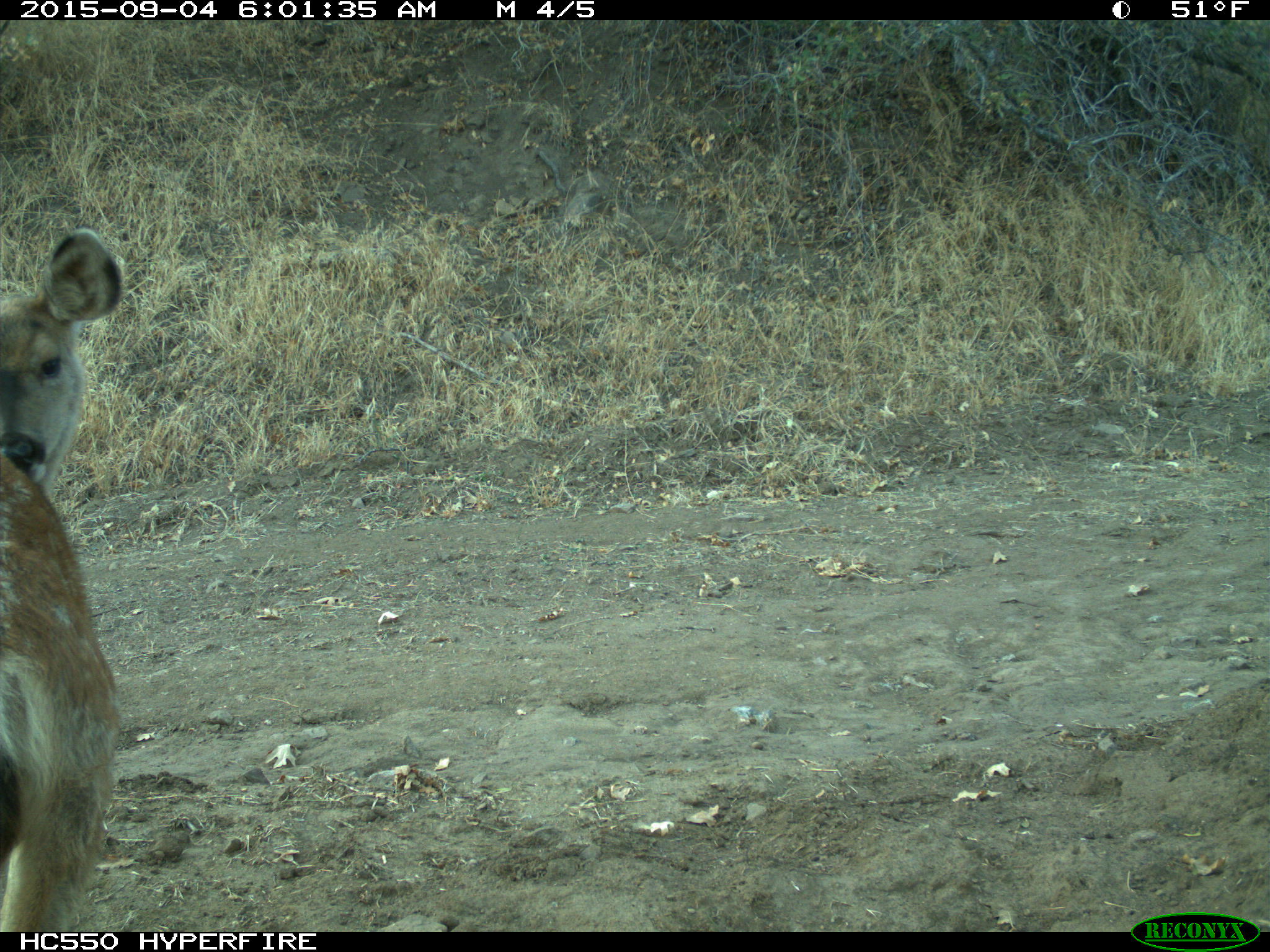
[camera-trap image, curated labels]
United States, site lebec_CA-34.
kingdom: Animalia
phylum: Chordata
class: Mammalia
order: Artiodactyla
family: Cervidae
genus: Odocoileus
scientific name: Odocoileus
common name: deer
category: unidentified deer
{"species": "unidentified deer (deer) (Odocoileus)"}